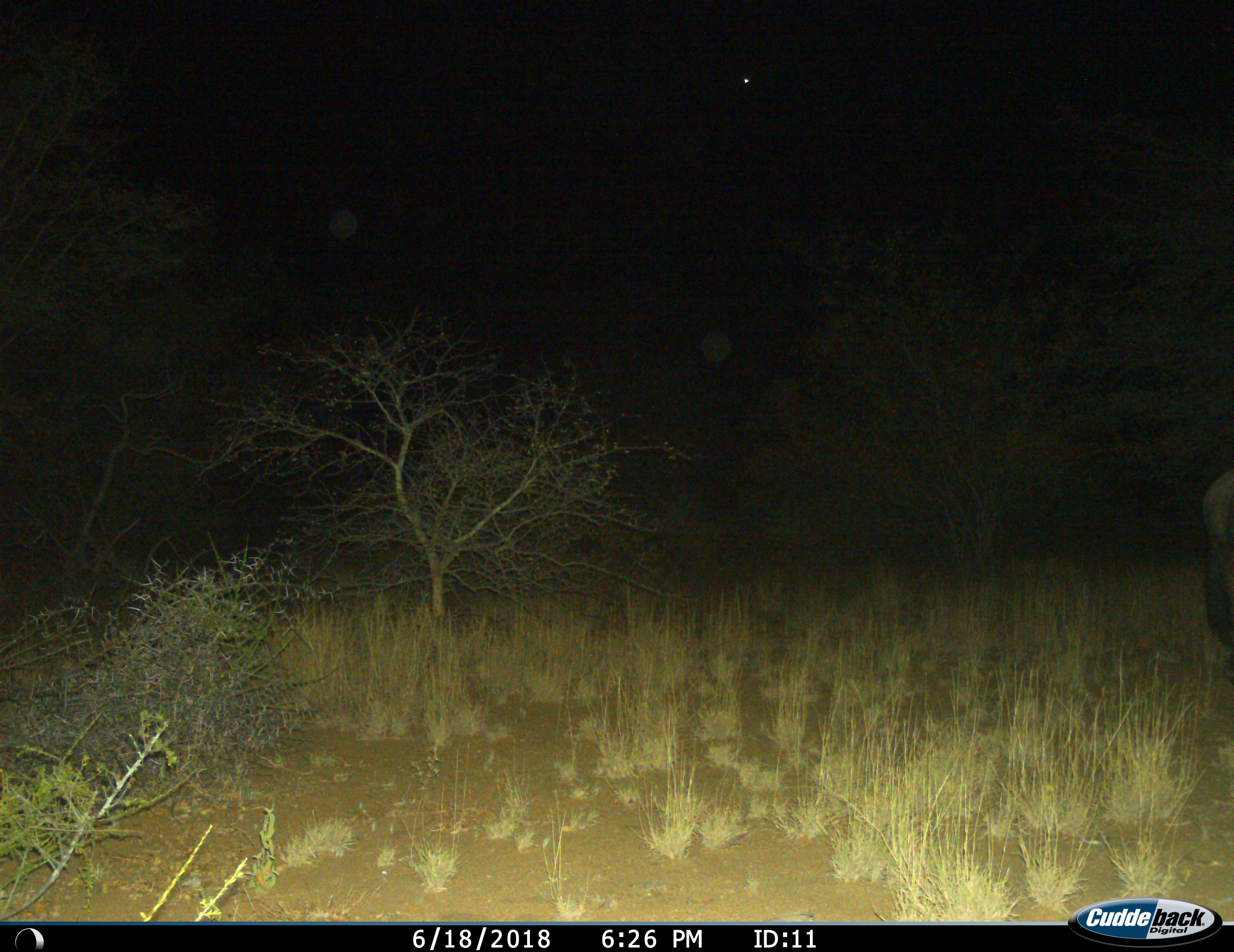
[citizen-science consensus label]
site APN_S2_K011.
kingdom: Animalia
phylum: Chordata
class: Mammalia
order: Artiodactyla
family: Bovidae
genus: Connochaetes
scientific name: Connochaetes taurinus taurinus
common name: blue wildebeest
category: wildebeestblue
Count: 1.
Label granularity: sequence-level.